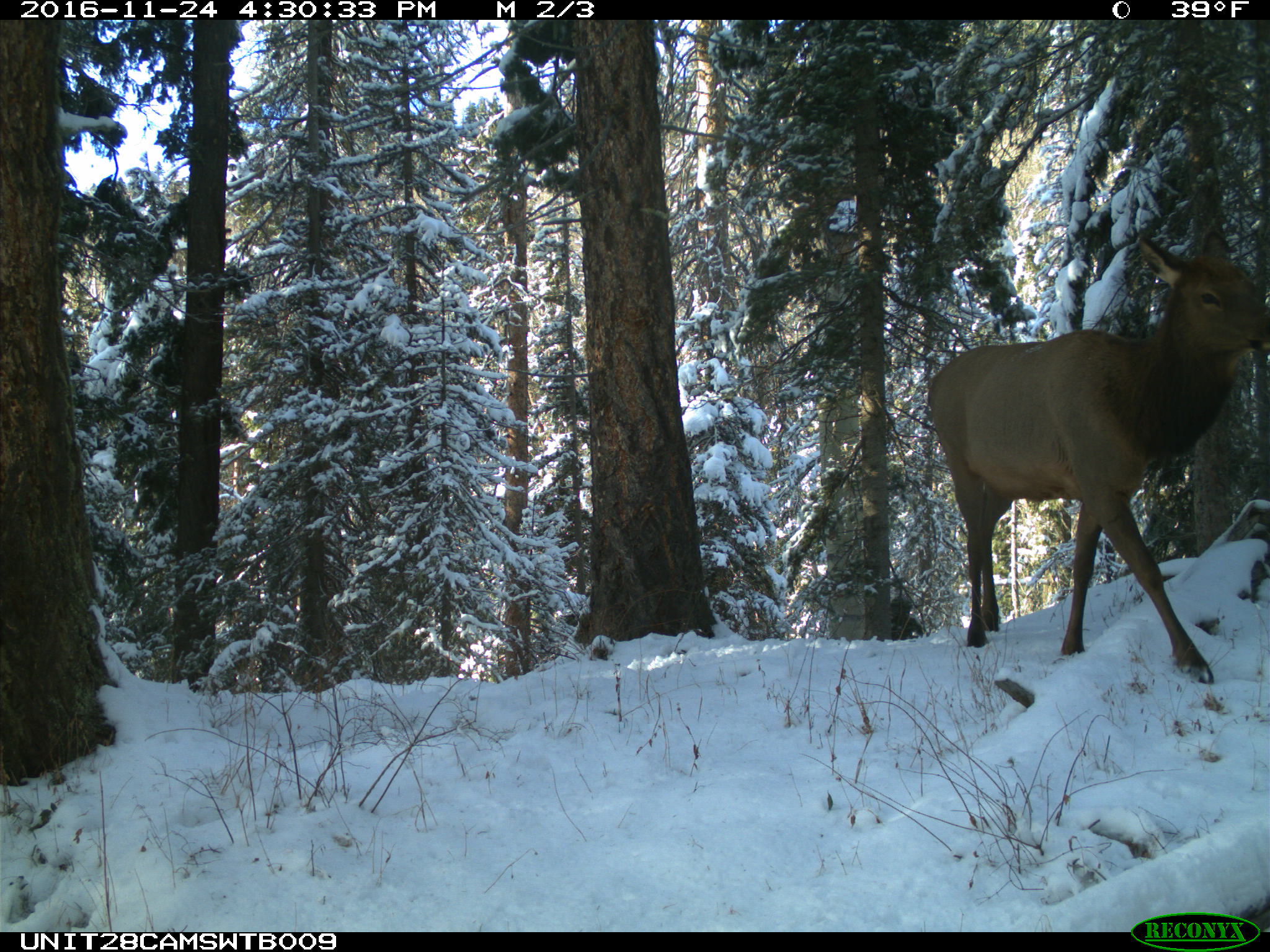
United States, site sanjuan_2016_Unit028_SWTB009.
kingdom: Animalia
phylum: Chordata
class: Mammalia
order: Artiodactyla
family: Cervidae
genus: Cervus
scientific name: Cervus elaphus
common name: red deer